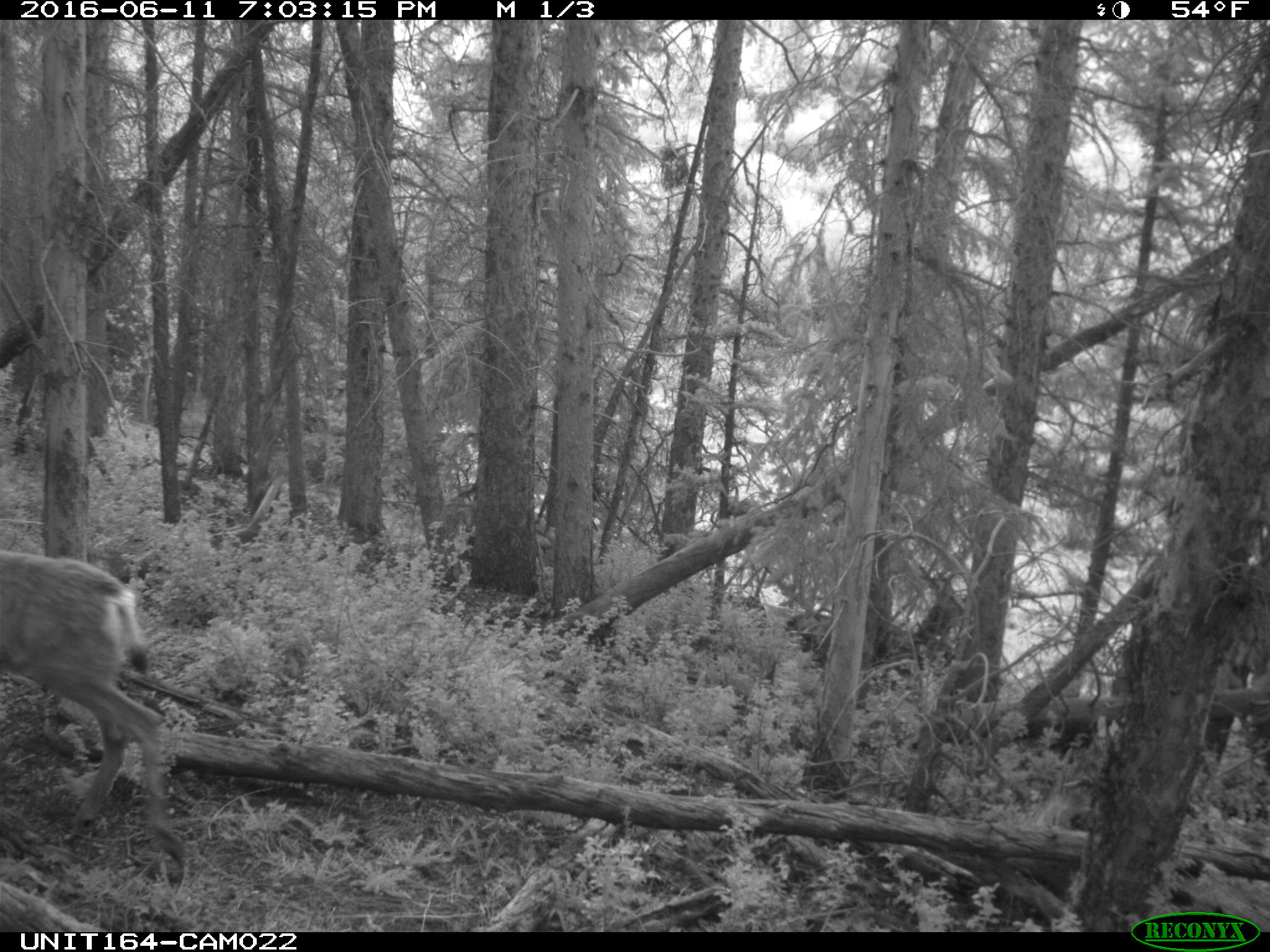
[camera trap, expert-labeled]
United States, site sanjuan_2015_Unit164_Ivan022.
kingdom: Animalia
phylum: Chordata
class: Mammalia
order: Artiodactyla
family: Cervidae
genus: Odocoileus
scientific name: Odocoileus hemionus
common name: mule deer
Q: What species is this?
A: Odocoileus hemionus (mule deer).